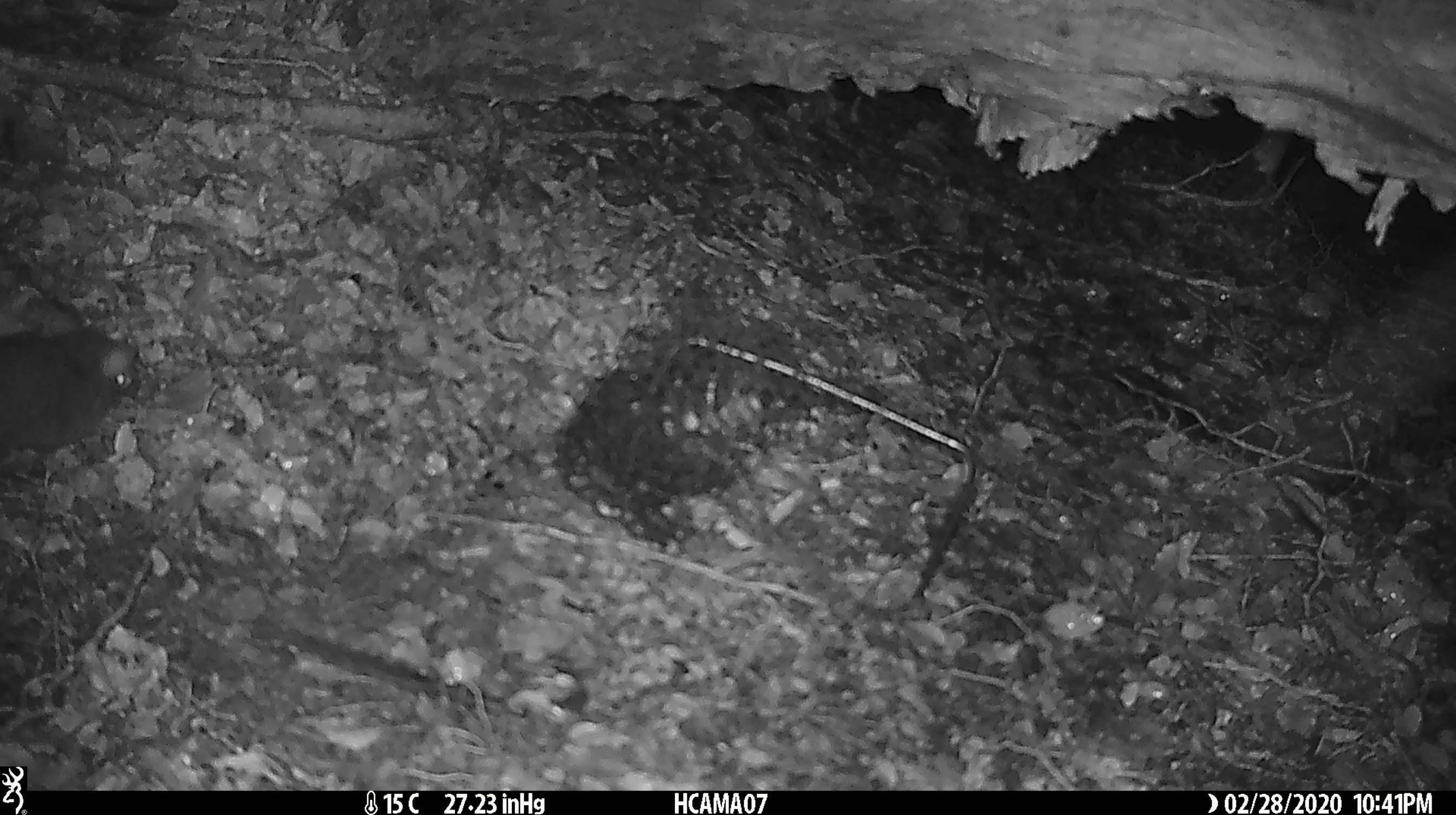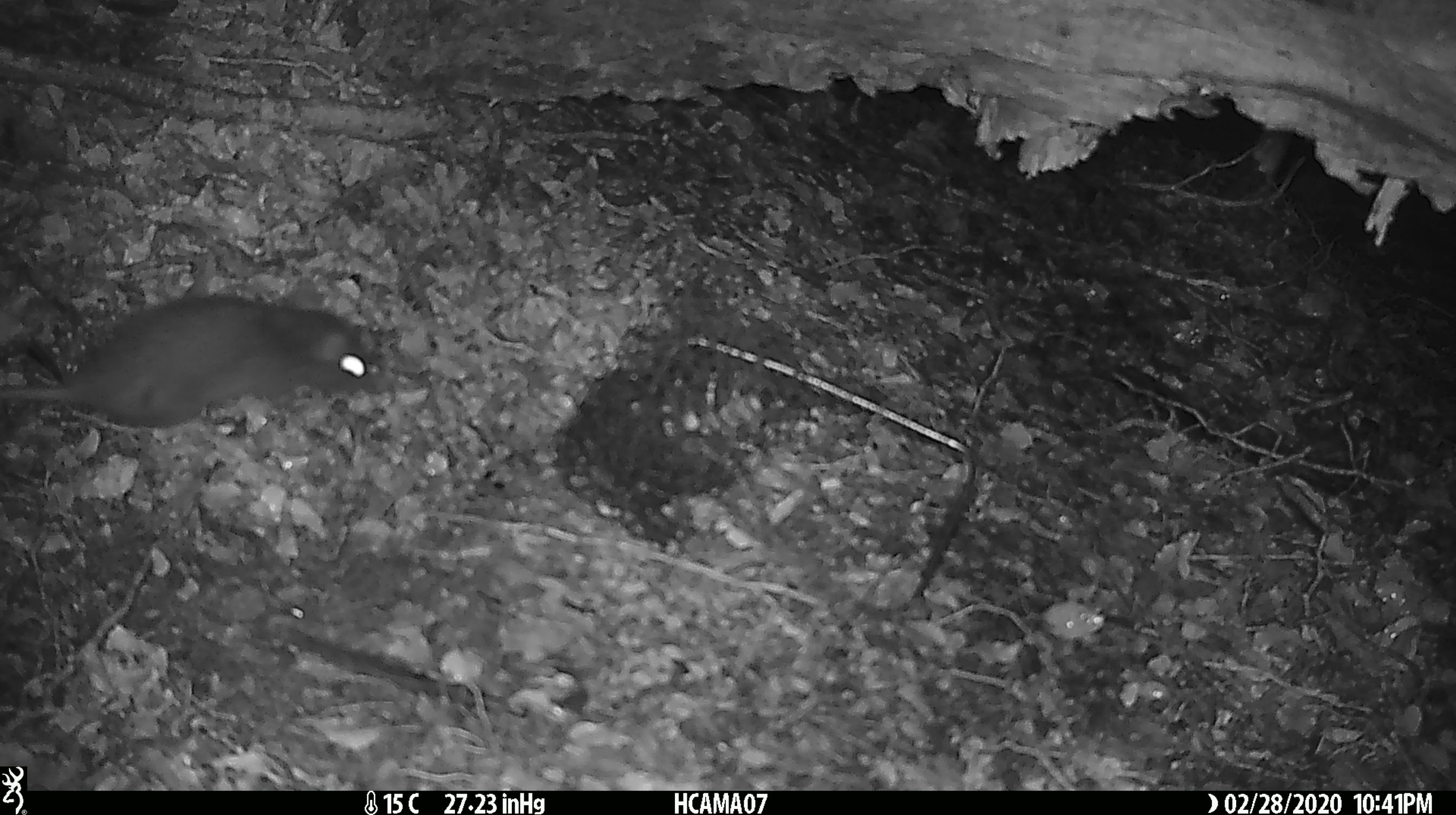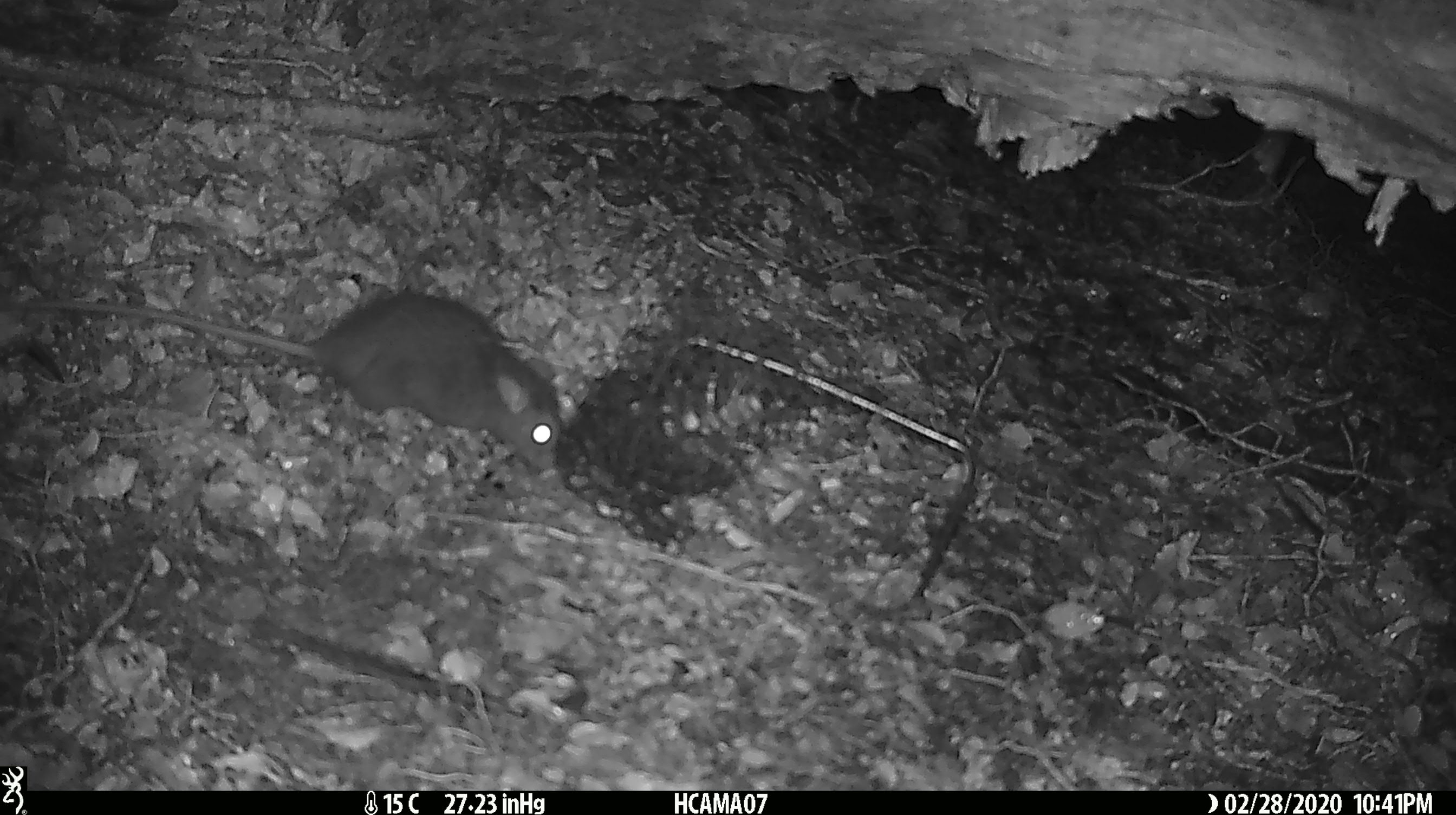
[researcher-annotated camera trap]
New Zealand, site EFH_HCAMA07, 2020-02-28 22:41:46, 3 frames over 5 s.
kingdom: Animalia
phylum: Chordata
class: Mammalia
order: Rodentia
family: Muridae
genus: Rattus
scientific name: Rattus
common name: rat